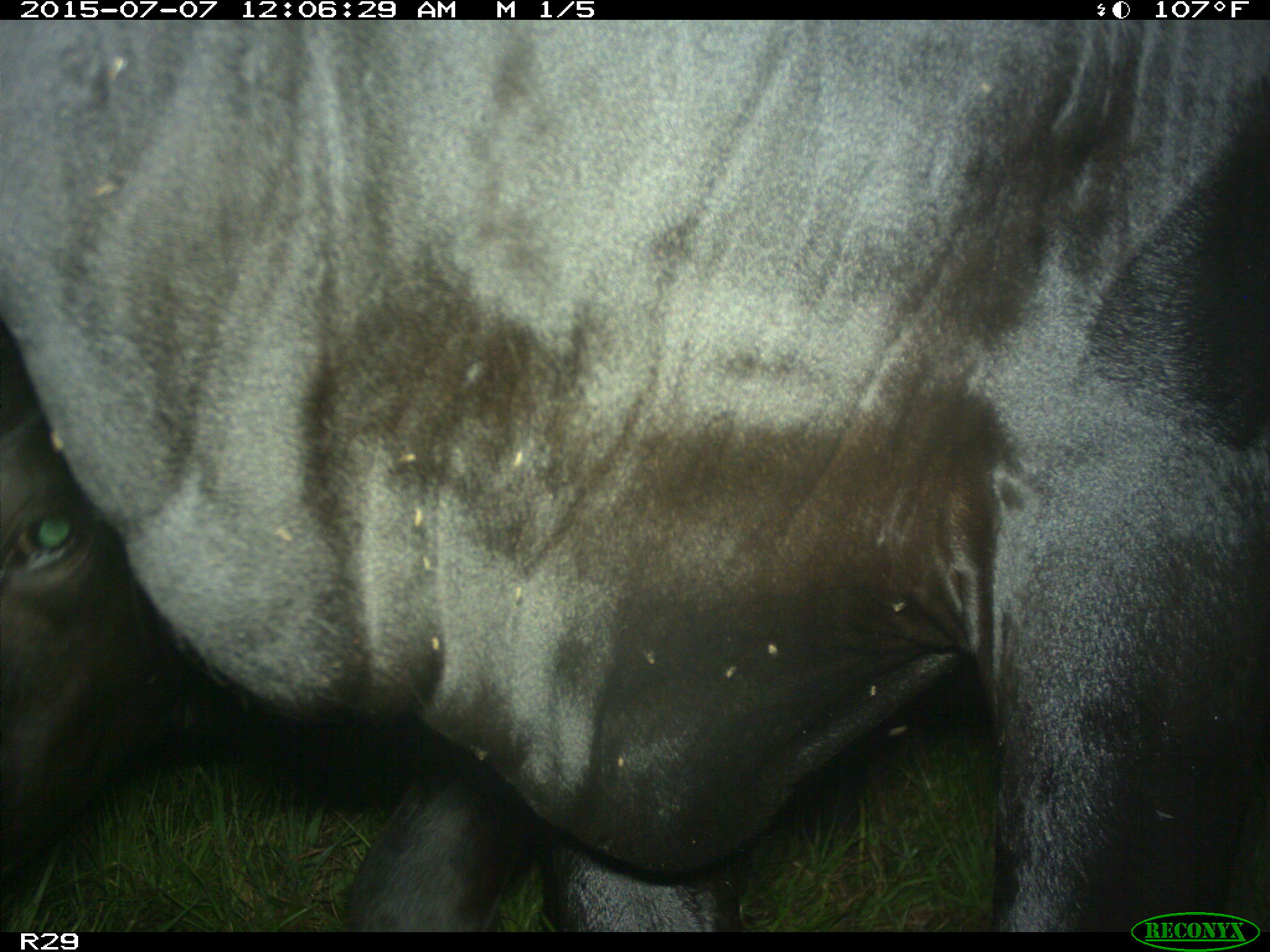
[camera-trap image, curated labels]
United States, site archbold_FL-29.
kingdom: Animalia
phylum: Chordata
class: Mammalia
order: Artiodactyla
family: Bovidae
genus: Bos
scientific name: Bos taurus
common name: domestic cow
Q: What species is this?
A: Bos taurus (domestic cow).